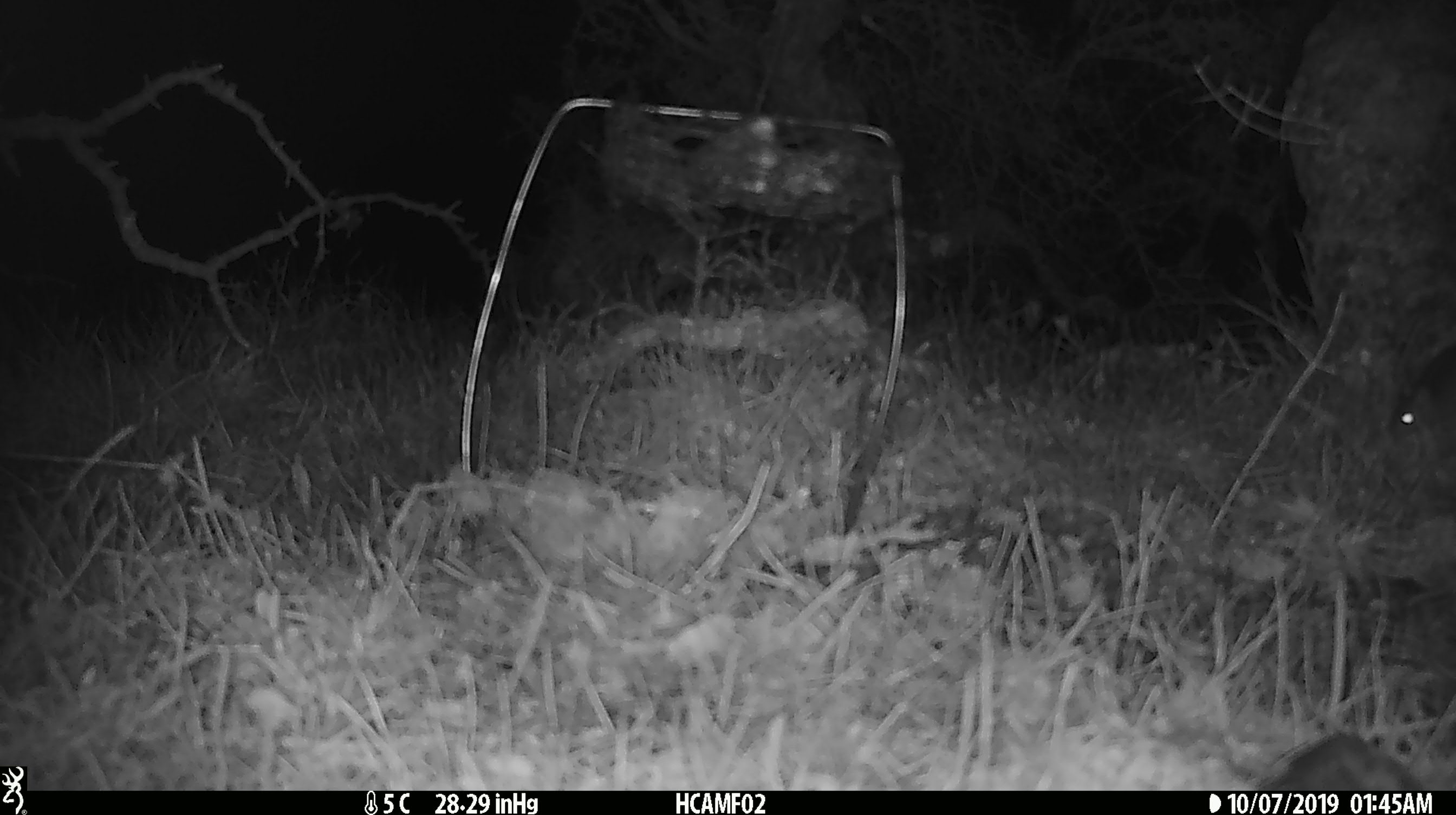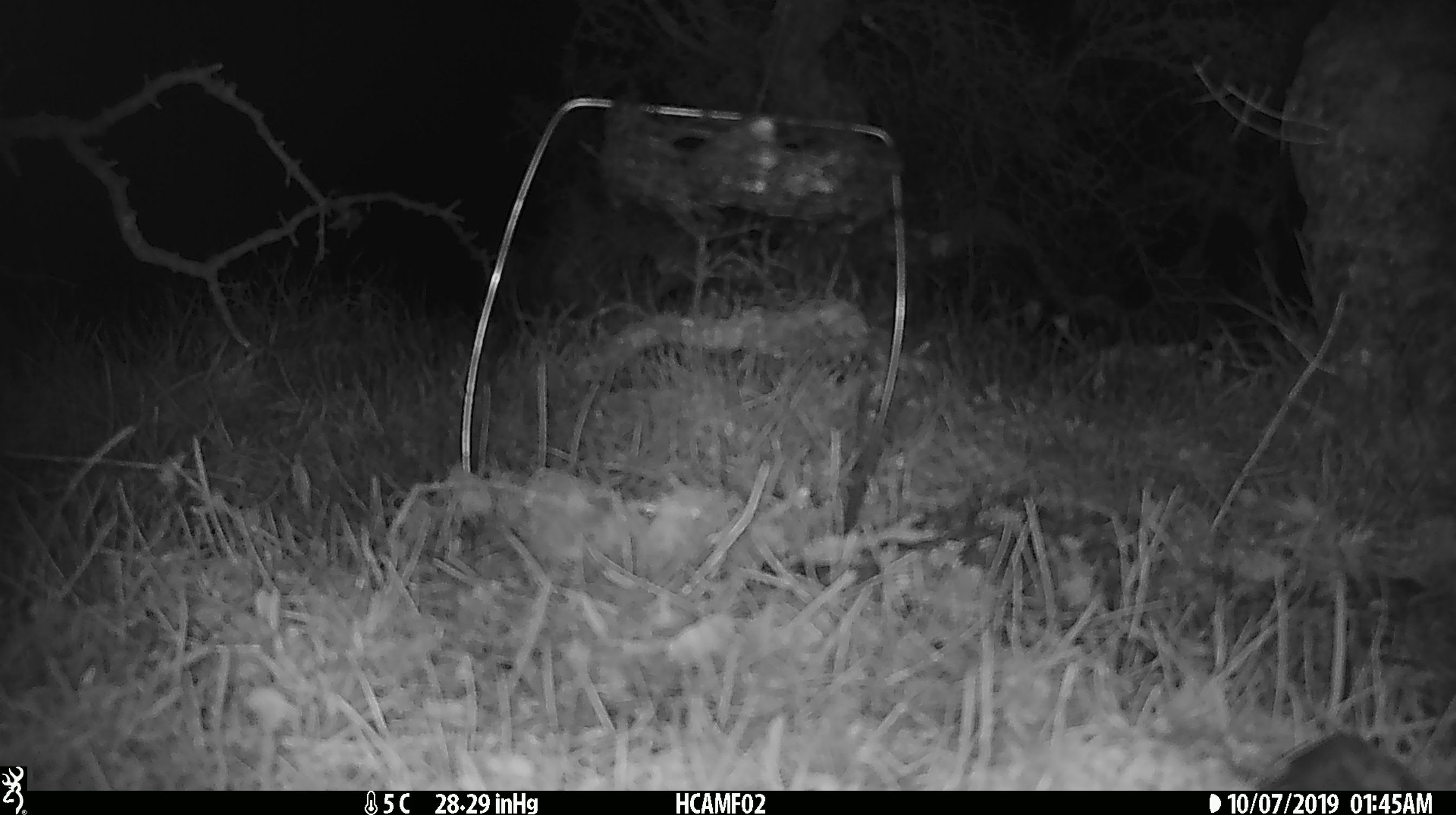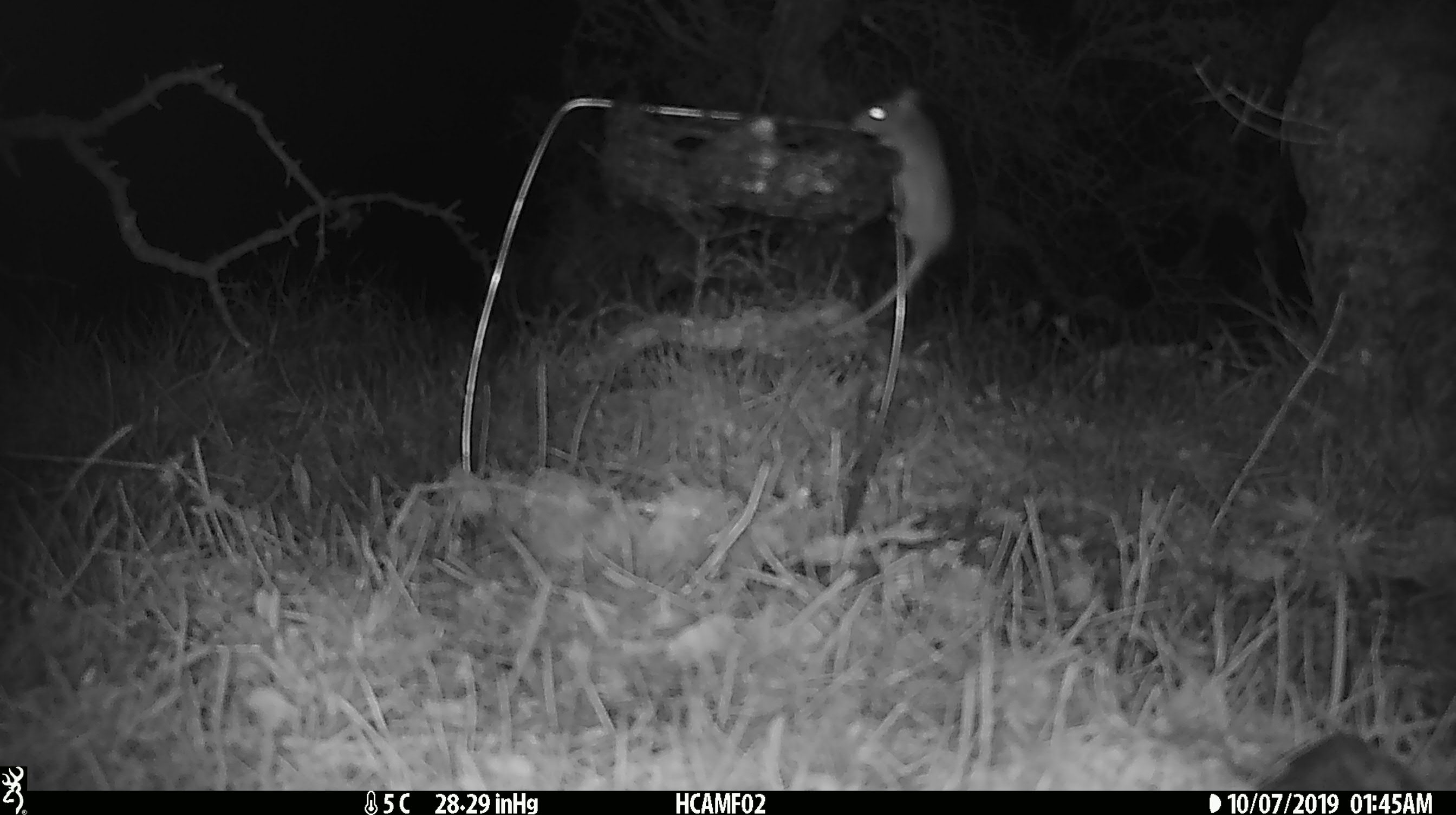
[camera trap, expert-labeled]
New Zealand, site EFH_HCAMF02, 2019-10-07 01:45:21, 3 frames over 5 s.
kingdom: Animalia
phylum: Chordata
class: Mammalia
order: Rodentia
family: Muridae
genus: Mus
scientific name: Mus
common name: mouse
Mouse (Mus).